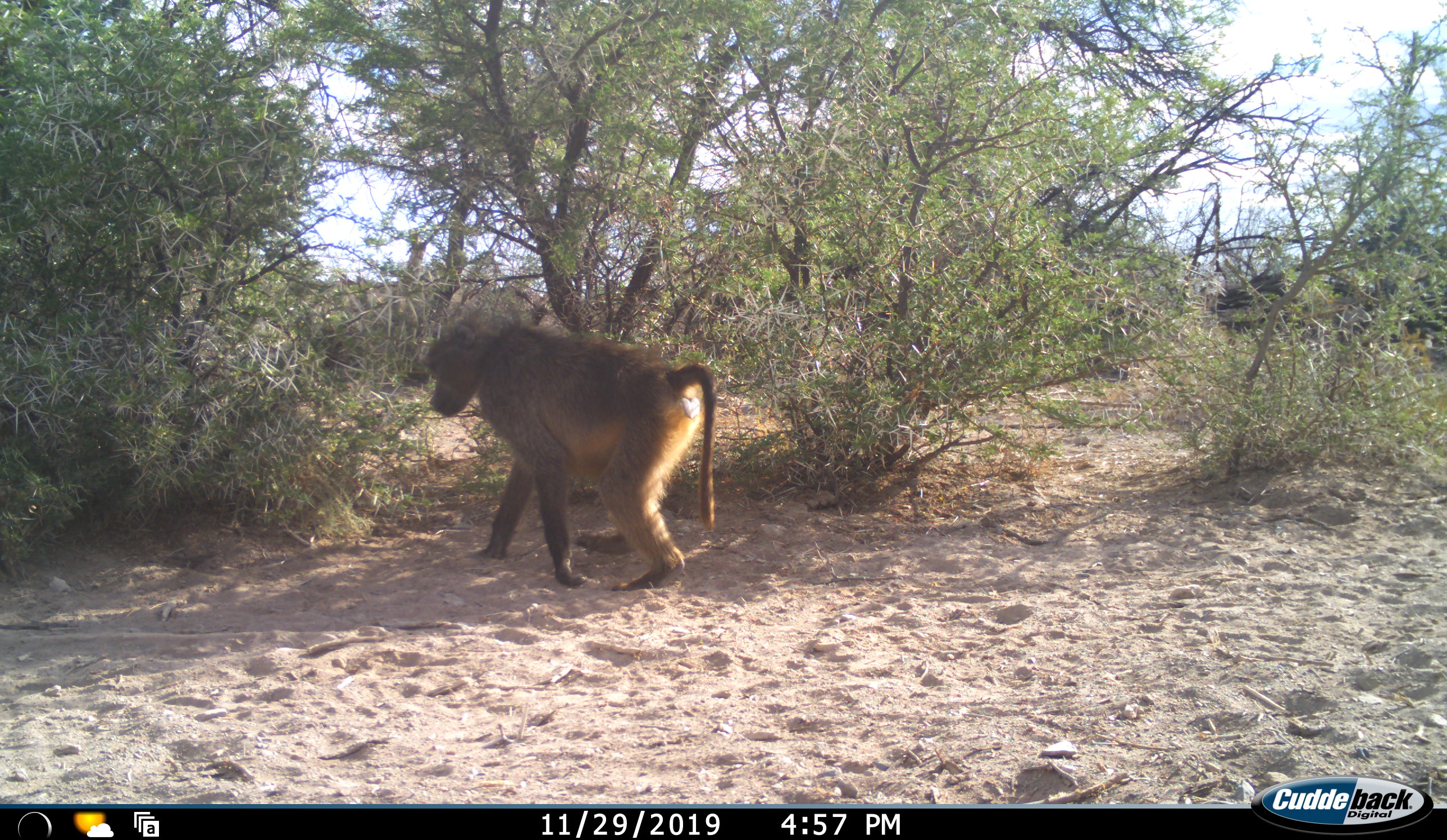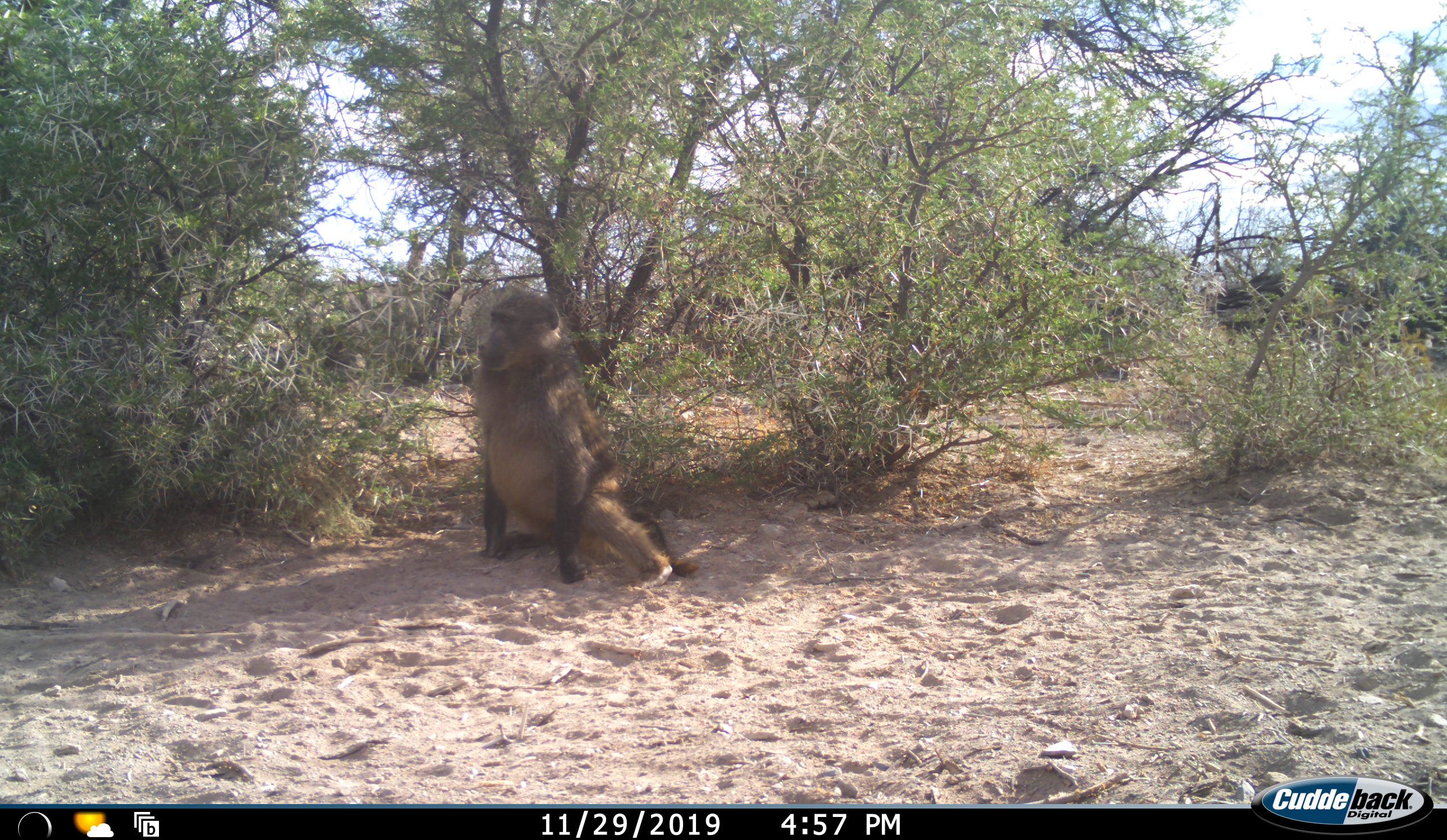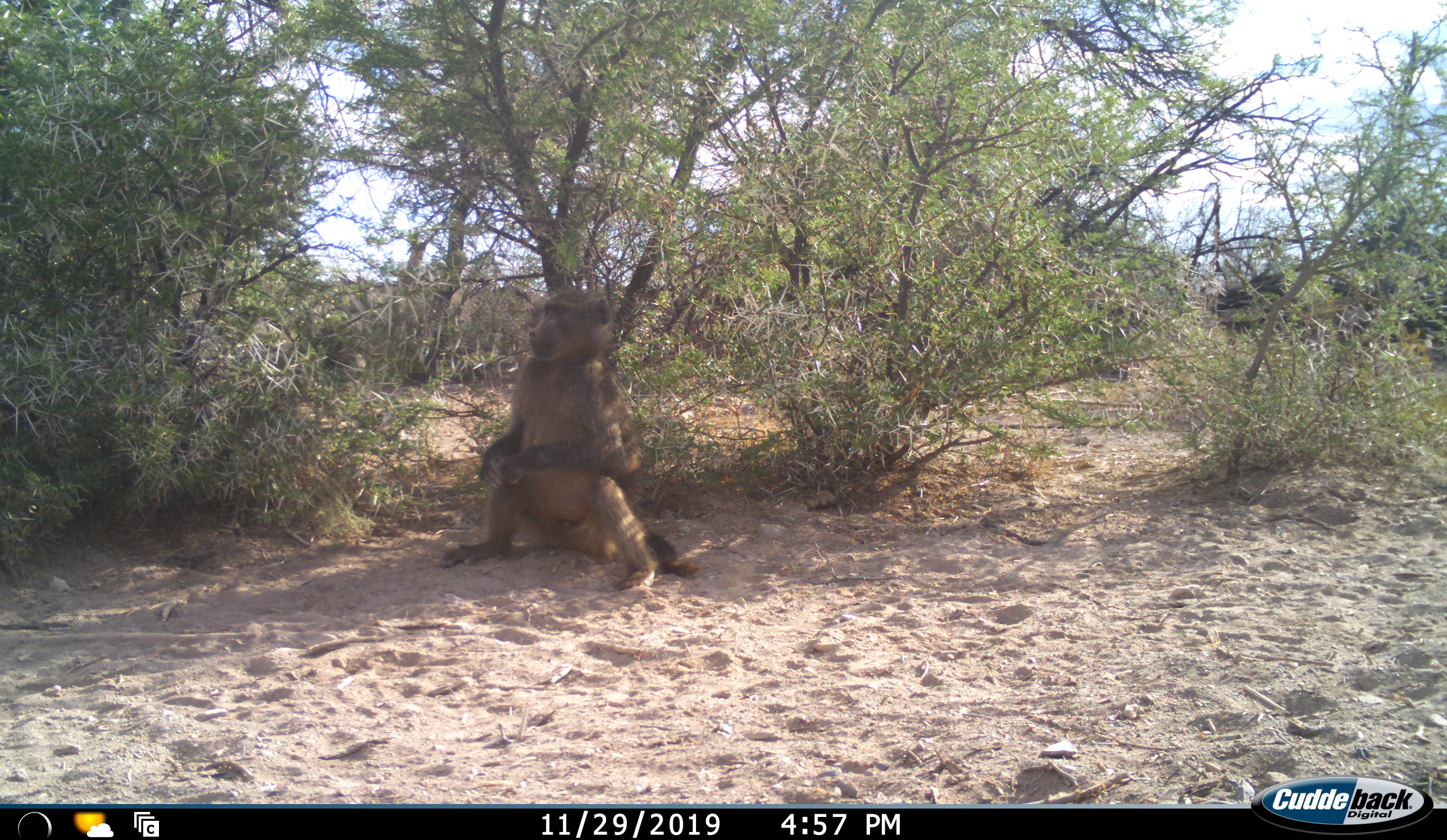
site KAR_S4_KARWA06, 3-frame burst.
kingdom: Animalia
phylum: Chordata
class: Mammalia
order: Primates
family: Cercopithecidae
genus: Papio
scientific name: Papio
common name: baboon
Baboon (Papio), count 1. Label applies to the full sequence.